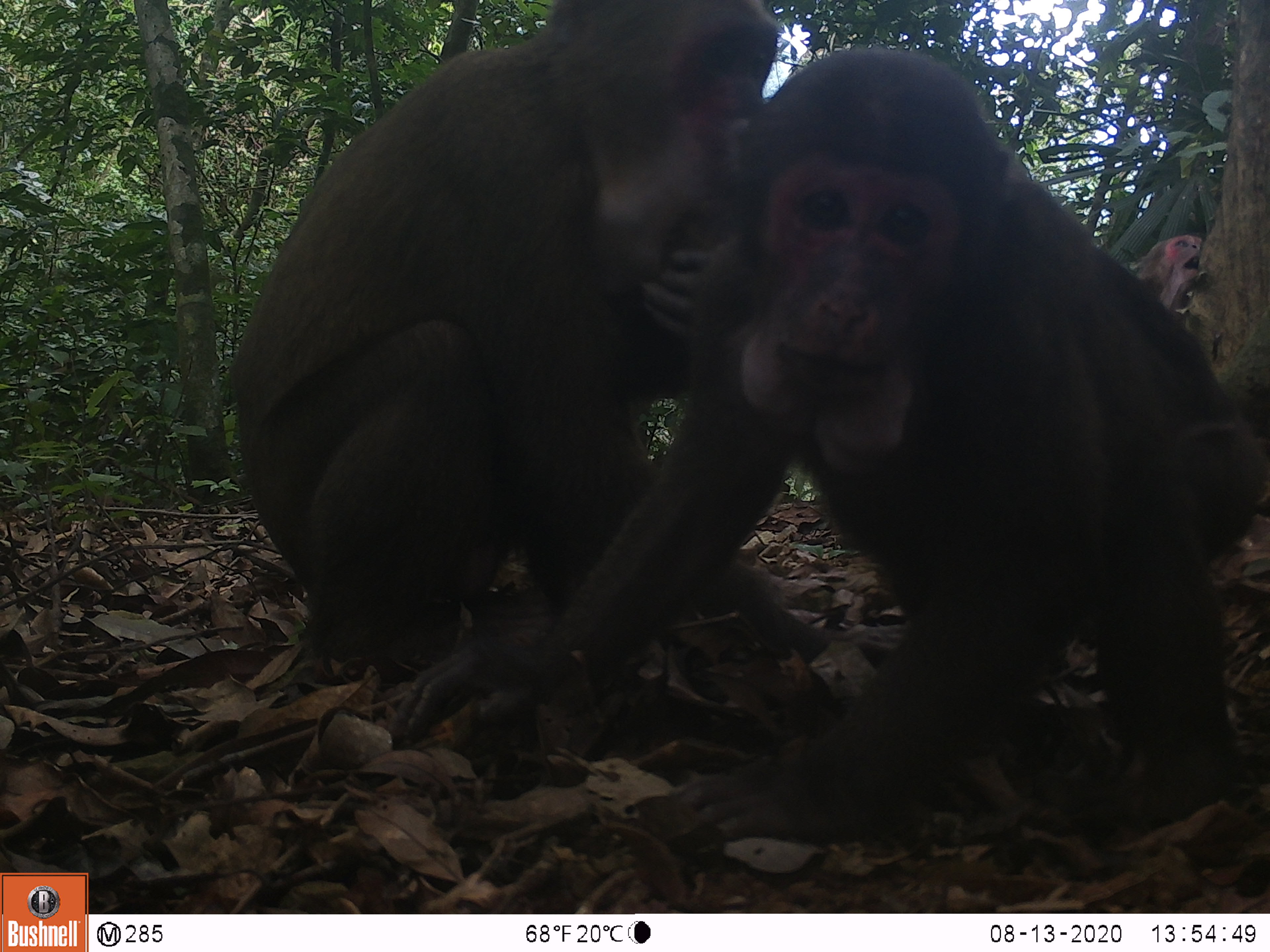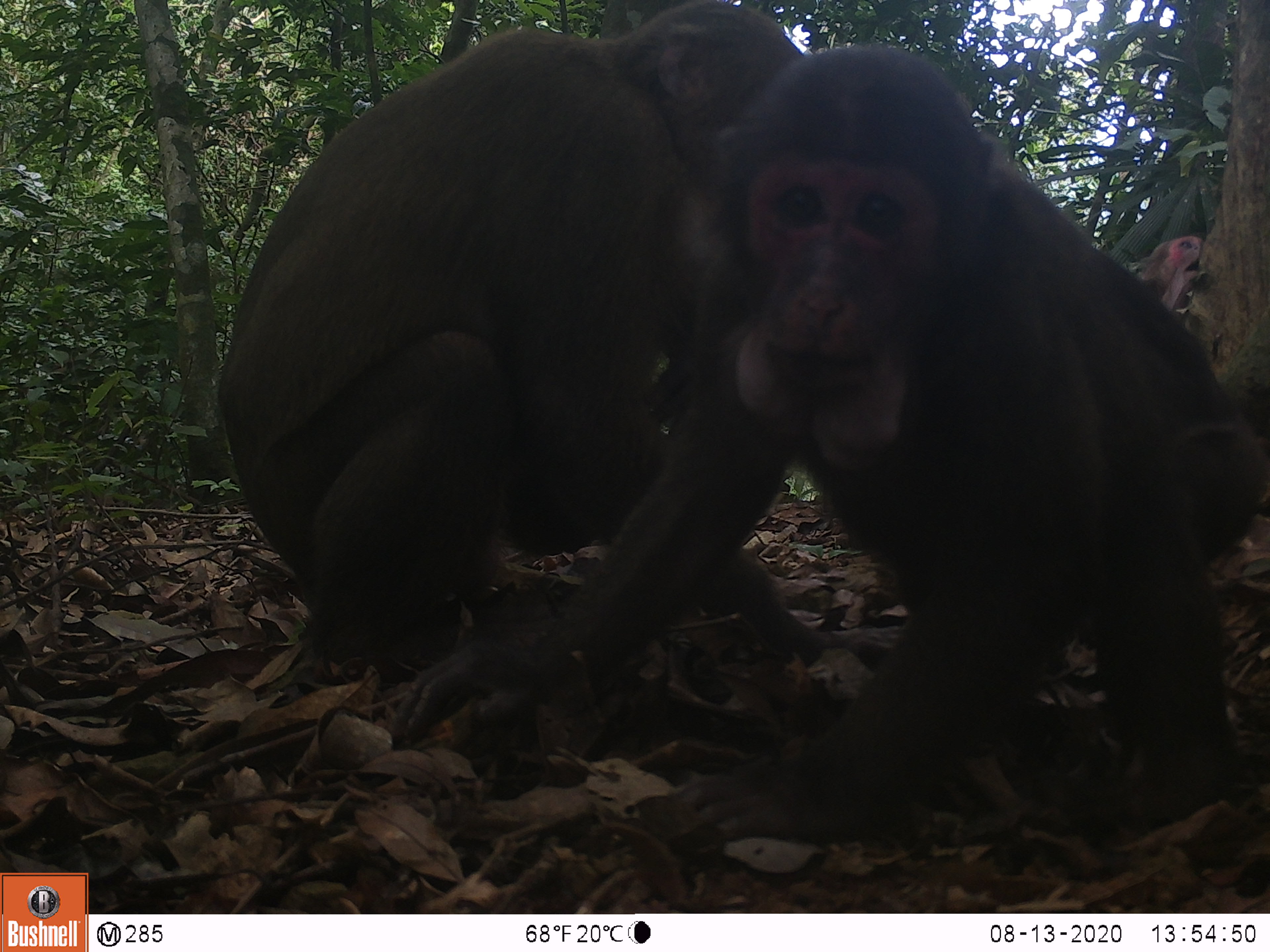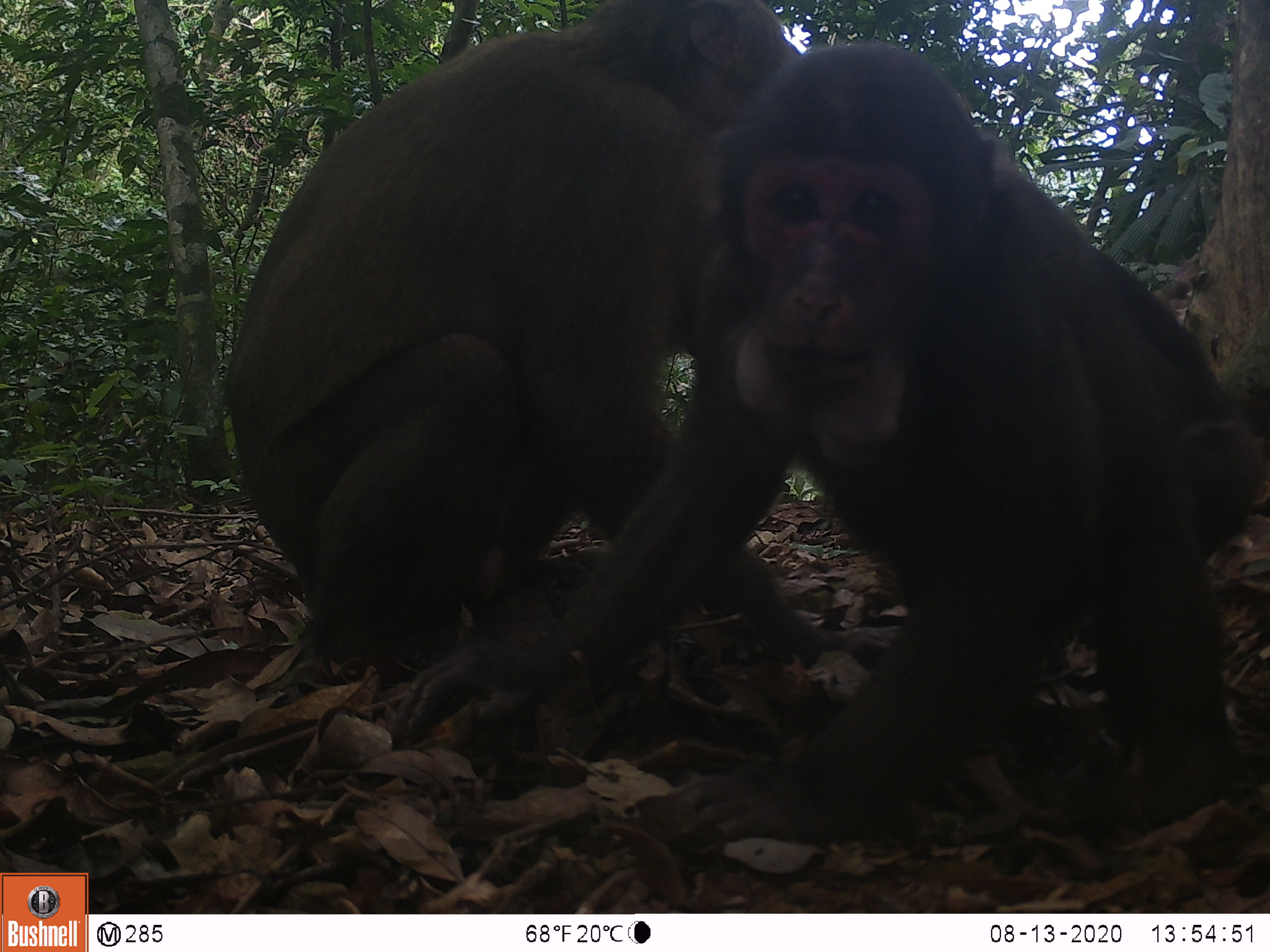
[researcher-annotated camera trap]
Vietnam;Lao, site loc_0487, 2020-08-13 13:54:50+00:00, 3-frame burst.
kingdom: Animalia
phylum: Chordata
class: Mammalia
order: Primates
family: Cercopithecidae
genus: Macaca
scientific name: Macaca arctoides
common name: stump-tailed macaque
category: stump tailed macaque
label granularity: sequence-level